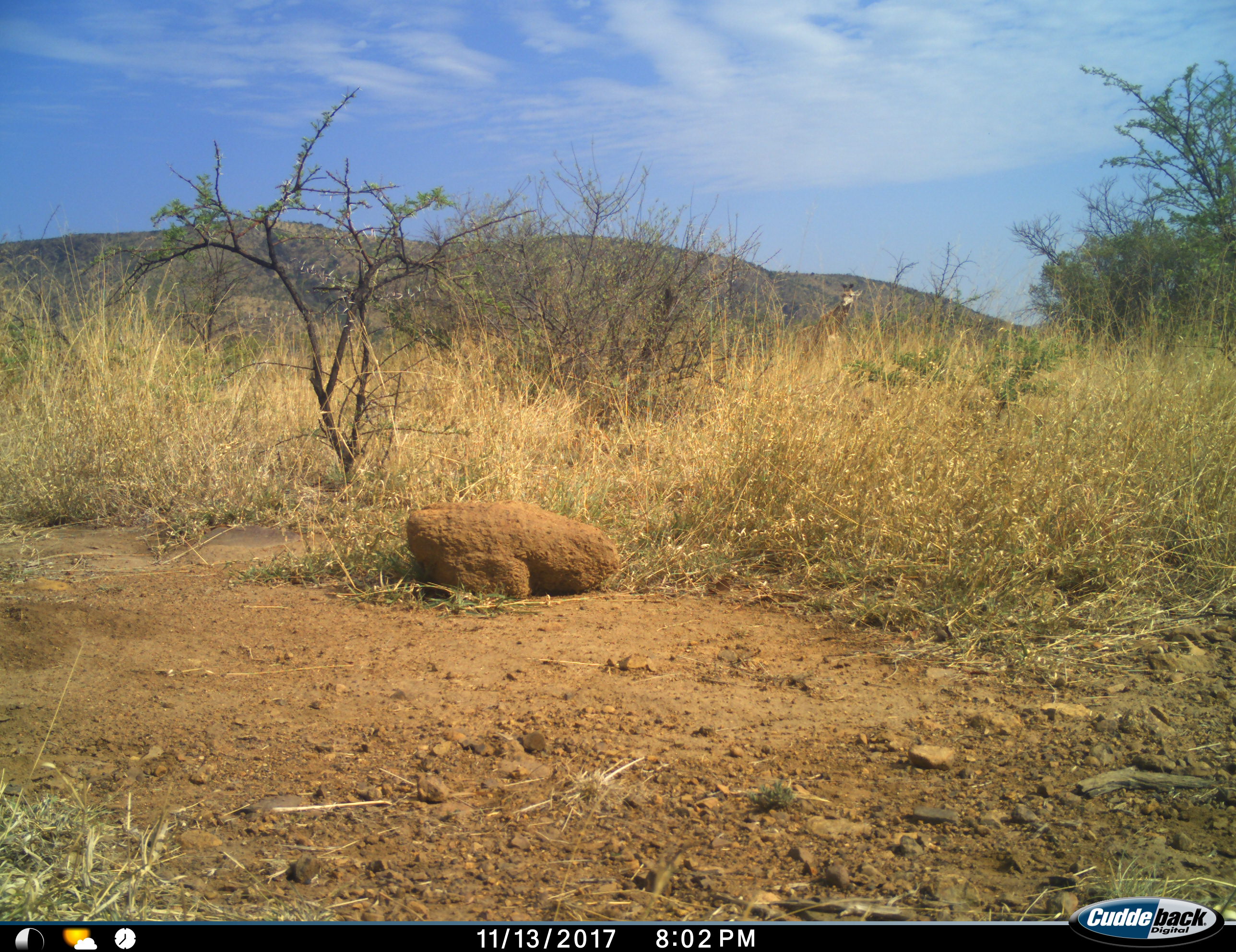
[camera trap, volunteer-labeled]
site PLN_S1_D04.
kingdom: Animalia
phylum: Chordata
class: Mammalia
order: Artiodactyla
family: Giraffidae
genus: Giraffa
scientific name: Giraffa camelopardalis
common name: giraffe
Giraffe (Giraffa camelopardalis), count 1. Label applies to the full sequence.